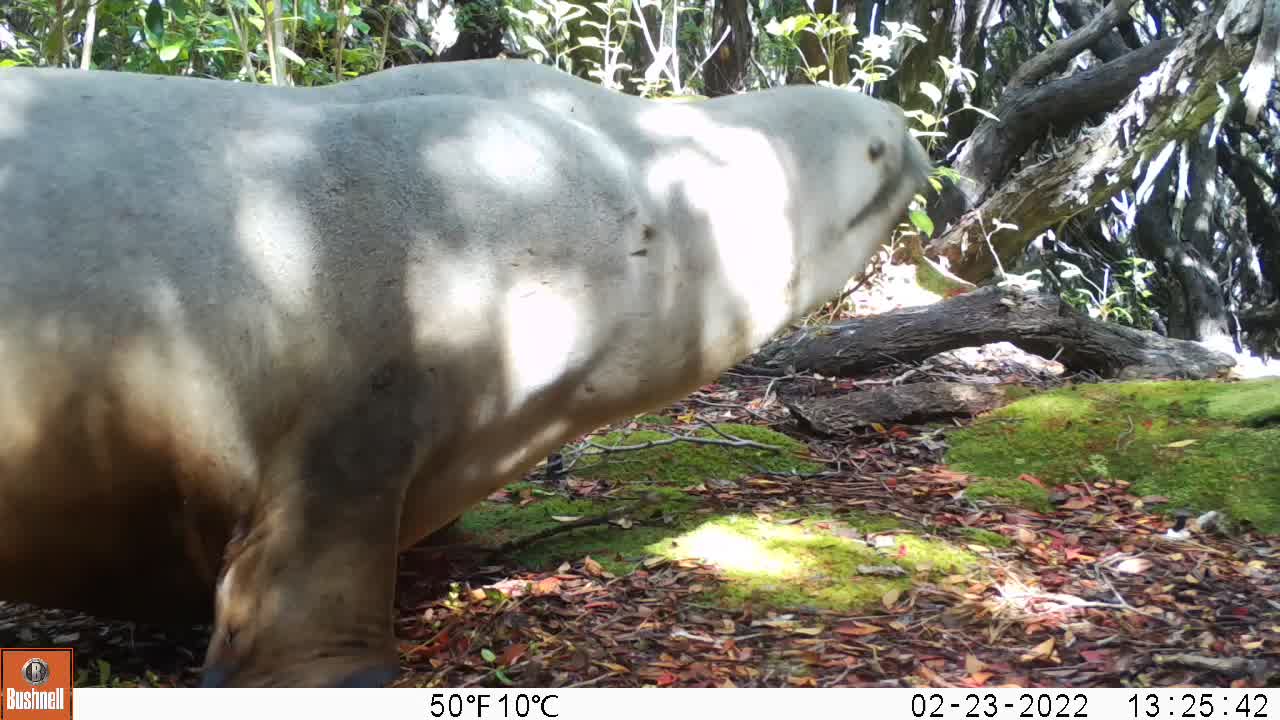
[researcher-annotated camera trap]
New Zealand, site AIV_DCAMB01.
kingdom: Animalia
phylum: Chordata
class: Mammalia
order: Carnivora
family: Otariidae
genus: Phocarctos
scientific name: Phocarctos hookeri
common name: new zealand sea lion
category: sealion